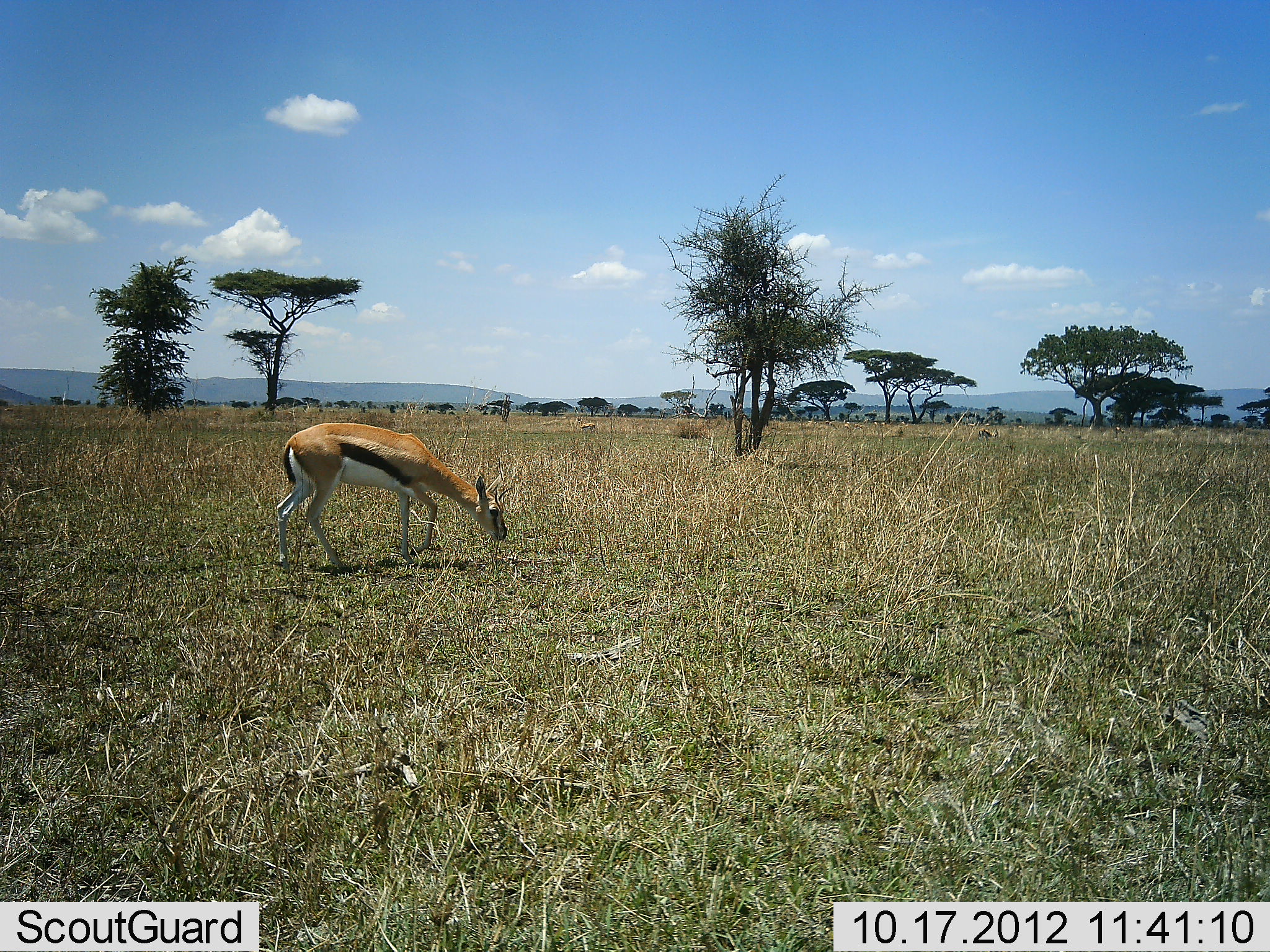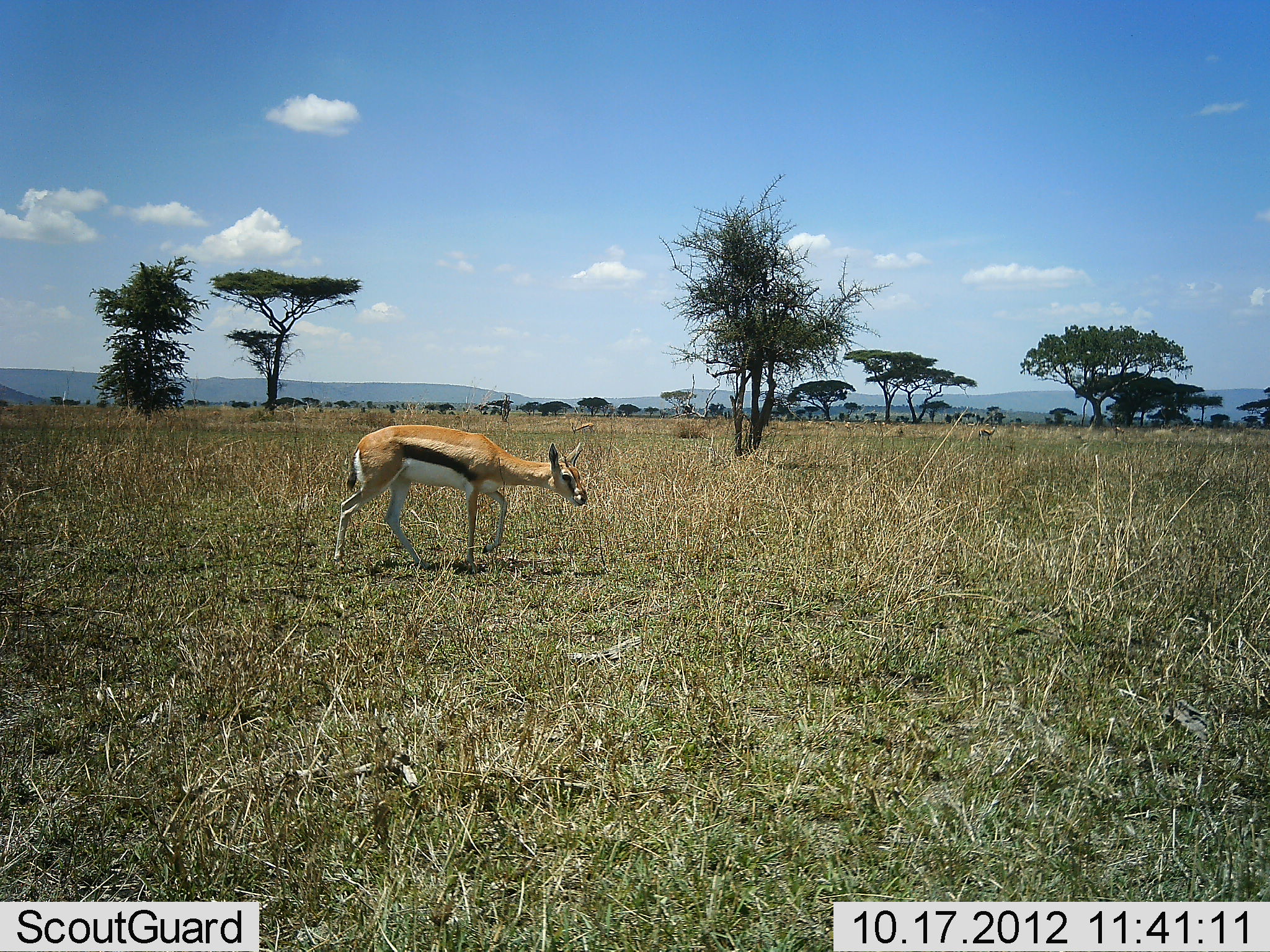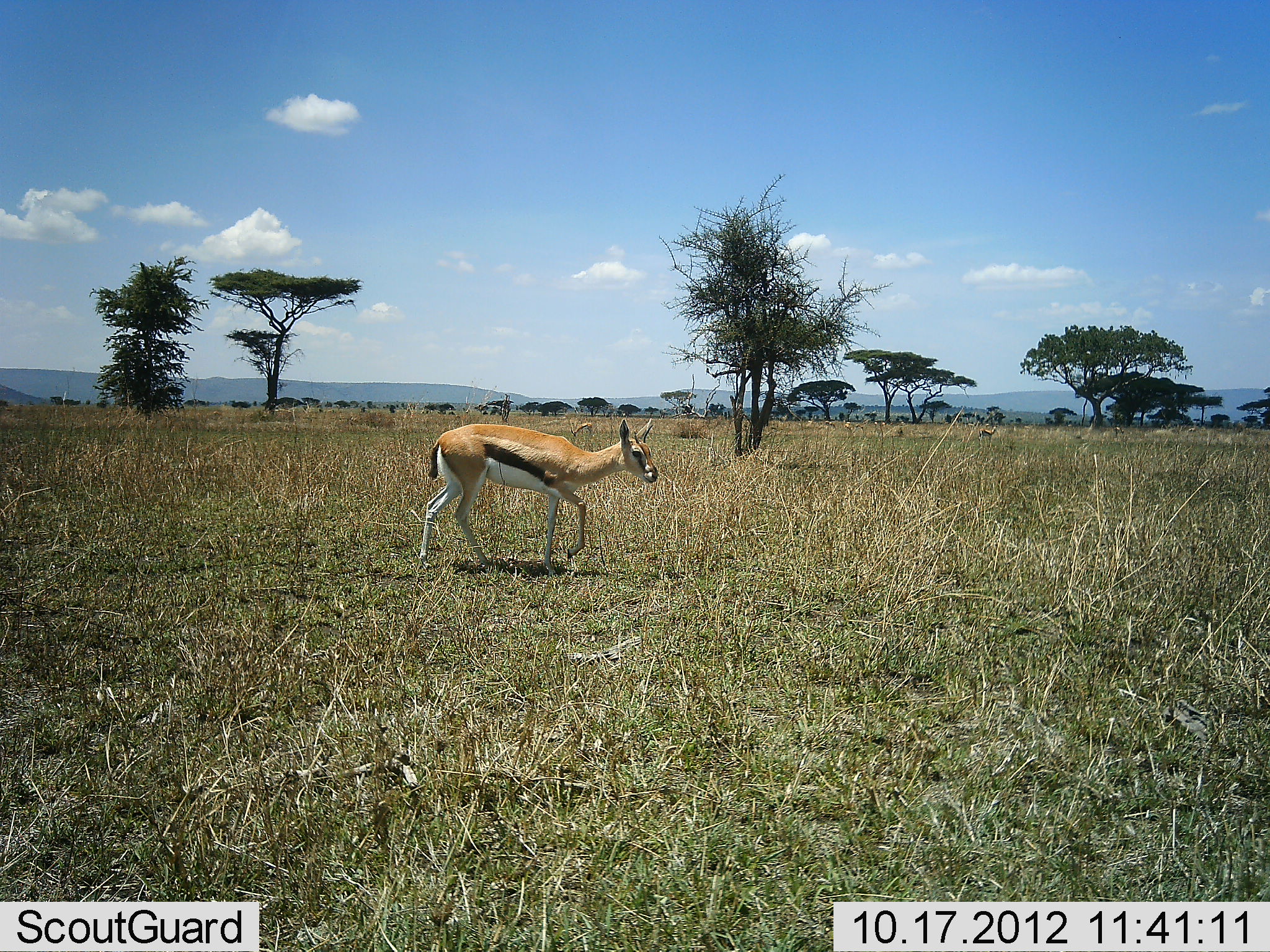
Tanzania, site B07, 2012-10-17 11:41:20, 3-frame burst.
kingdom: Animalia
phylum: Chordata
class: Mammalia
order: Artiodactyla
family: Bovidae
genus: Eudorcas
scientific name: Eudorcas thomsonii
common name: thomson's gazelle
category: gazellethomsons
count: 1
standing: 10%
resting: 0%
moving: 90%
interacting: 0%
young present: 0%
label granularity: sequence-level